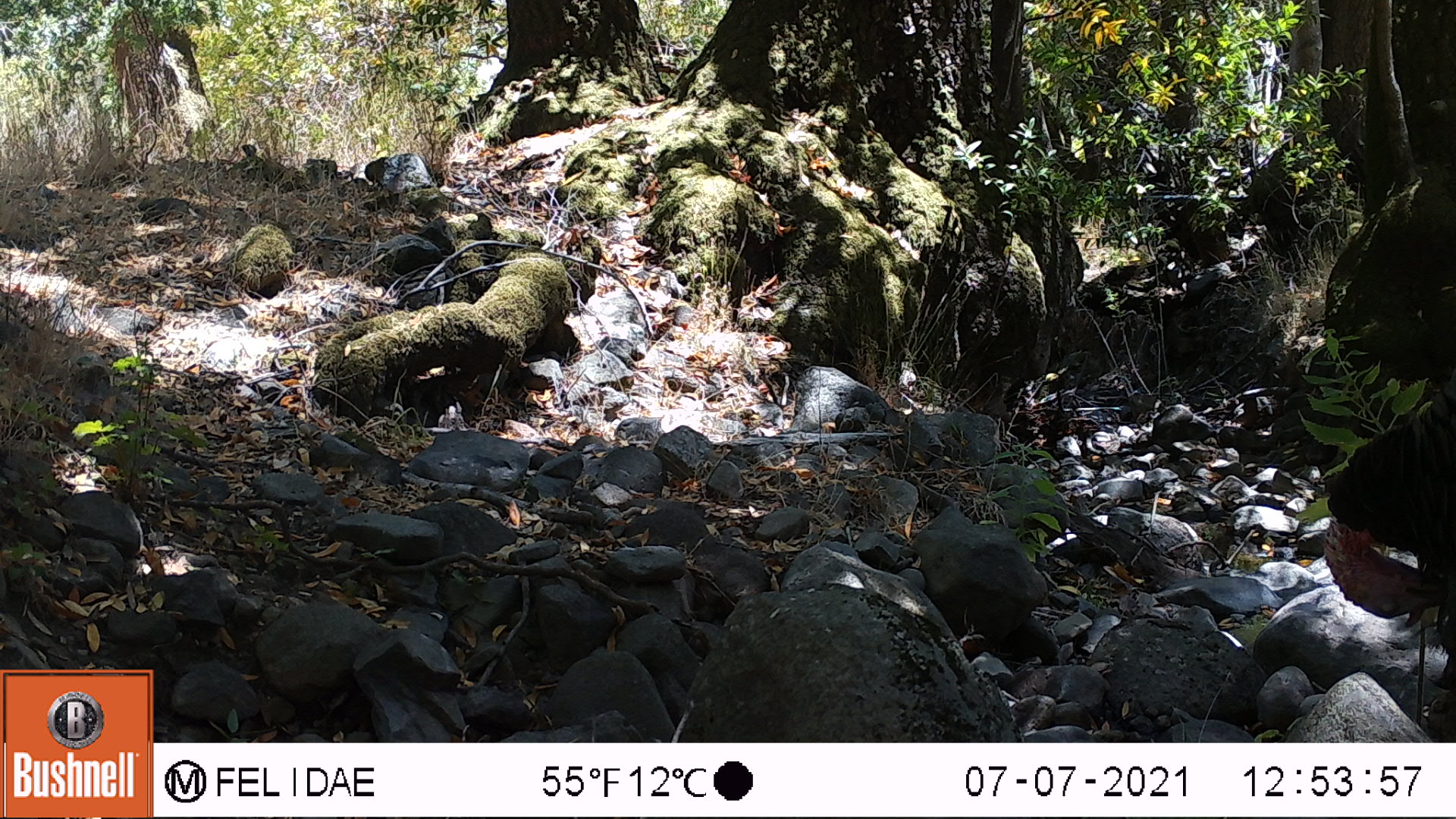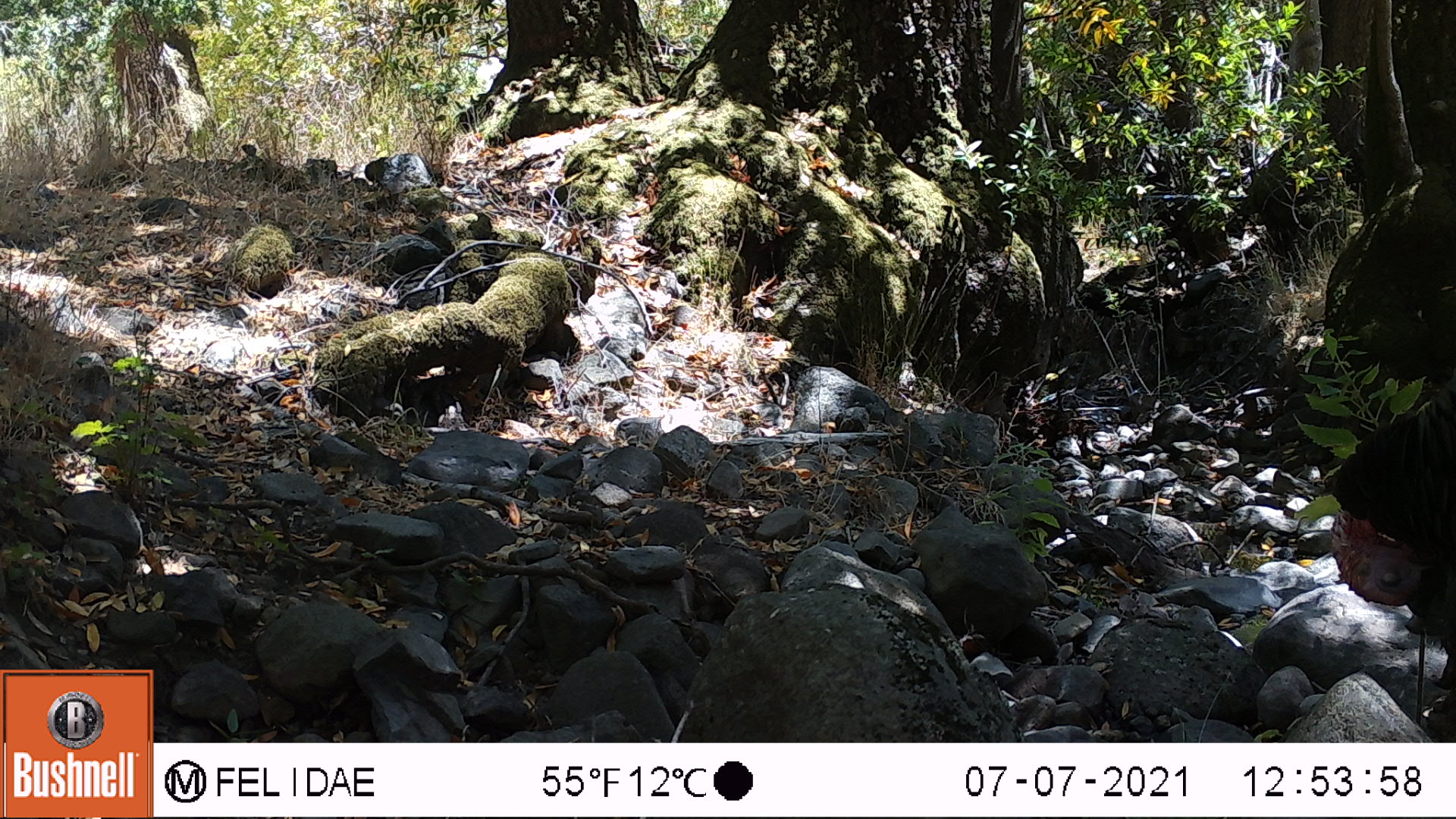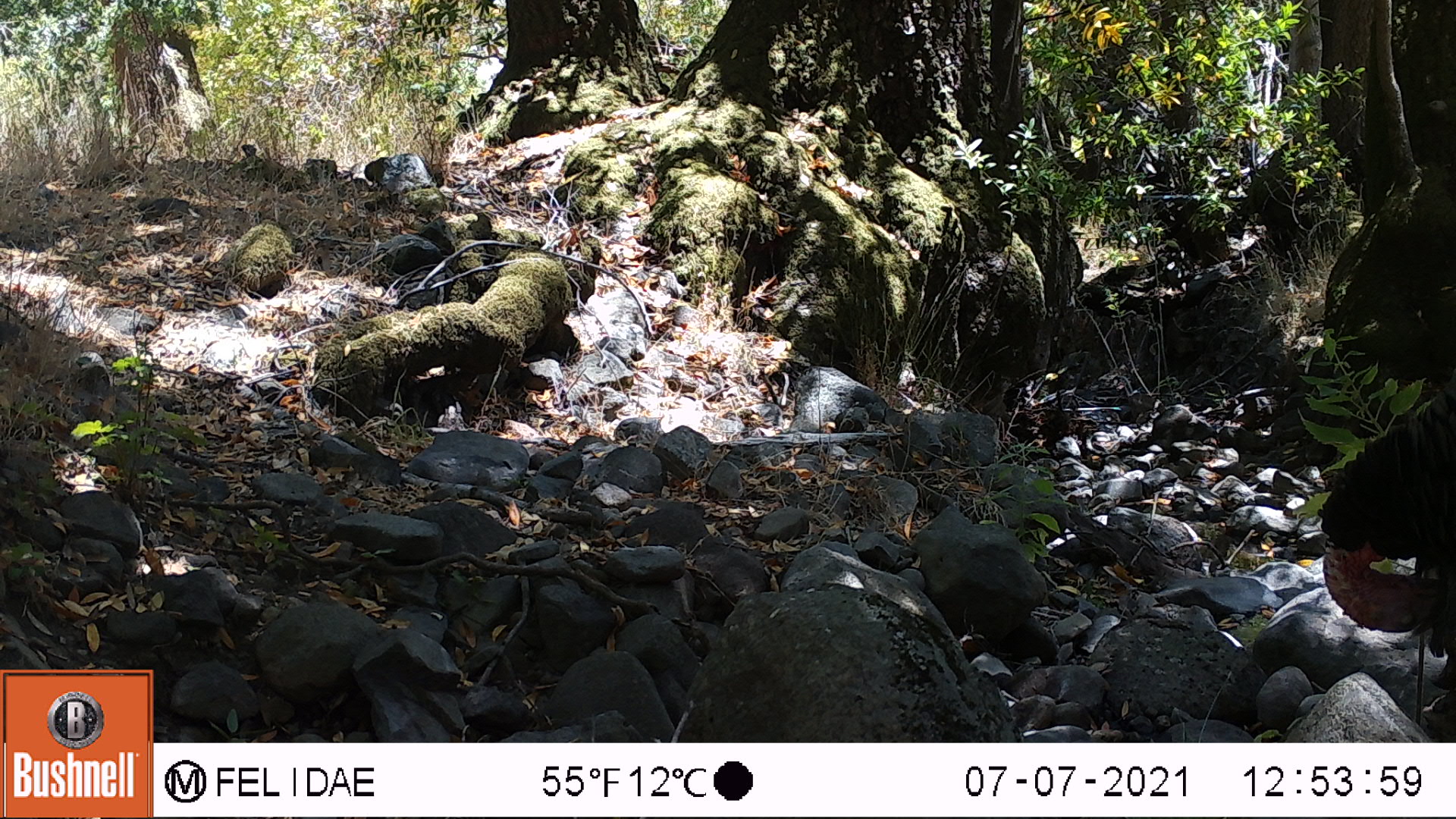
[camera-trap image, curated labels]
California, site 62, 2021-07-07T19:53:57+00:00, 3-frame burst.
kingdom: Animalia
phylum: Chordata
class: Aves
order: Galliformes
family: Phasianidae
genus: Meleagris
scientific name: Meleagris gallopavo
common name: turkey